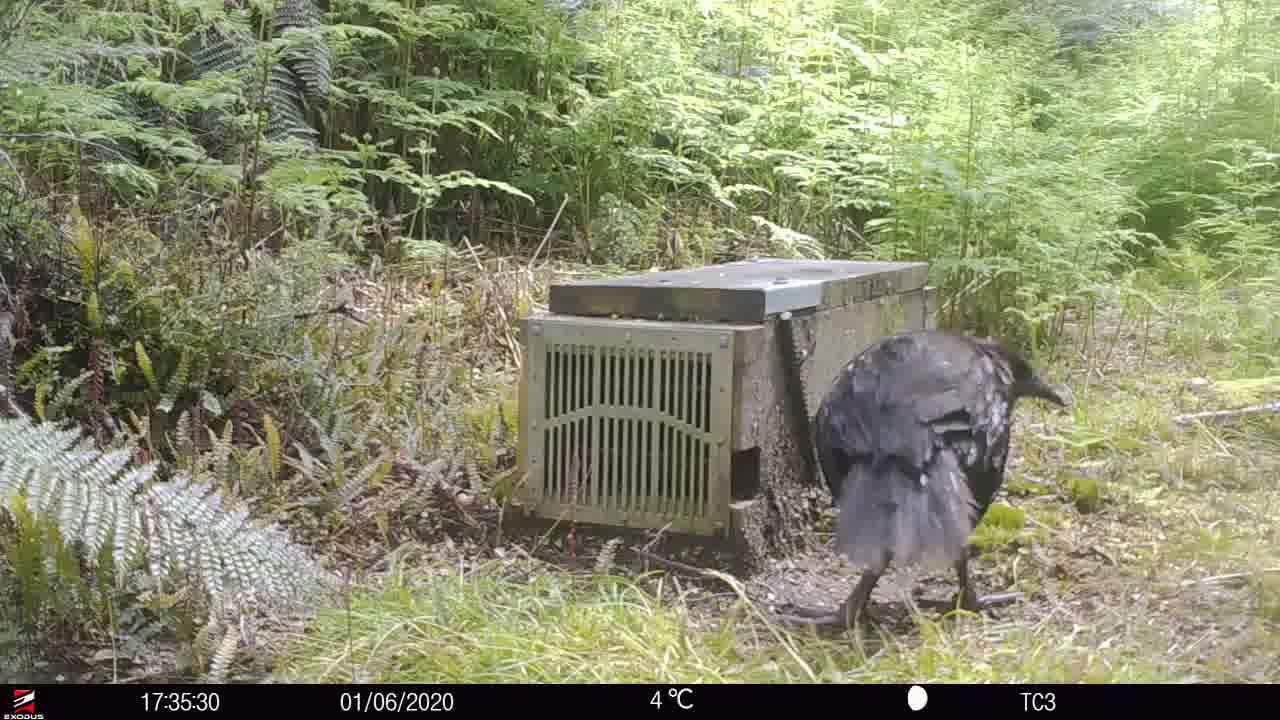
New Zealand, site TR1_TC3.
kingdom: Animalia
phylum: Chordata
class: Aves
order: Gruiformes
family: Rallidae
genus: Gallirallus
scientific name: Gallirallus australis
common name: weka